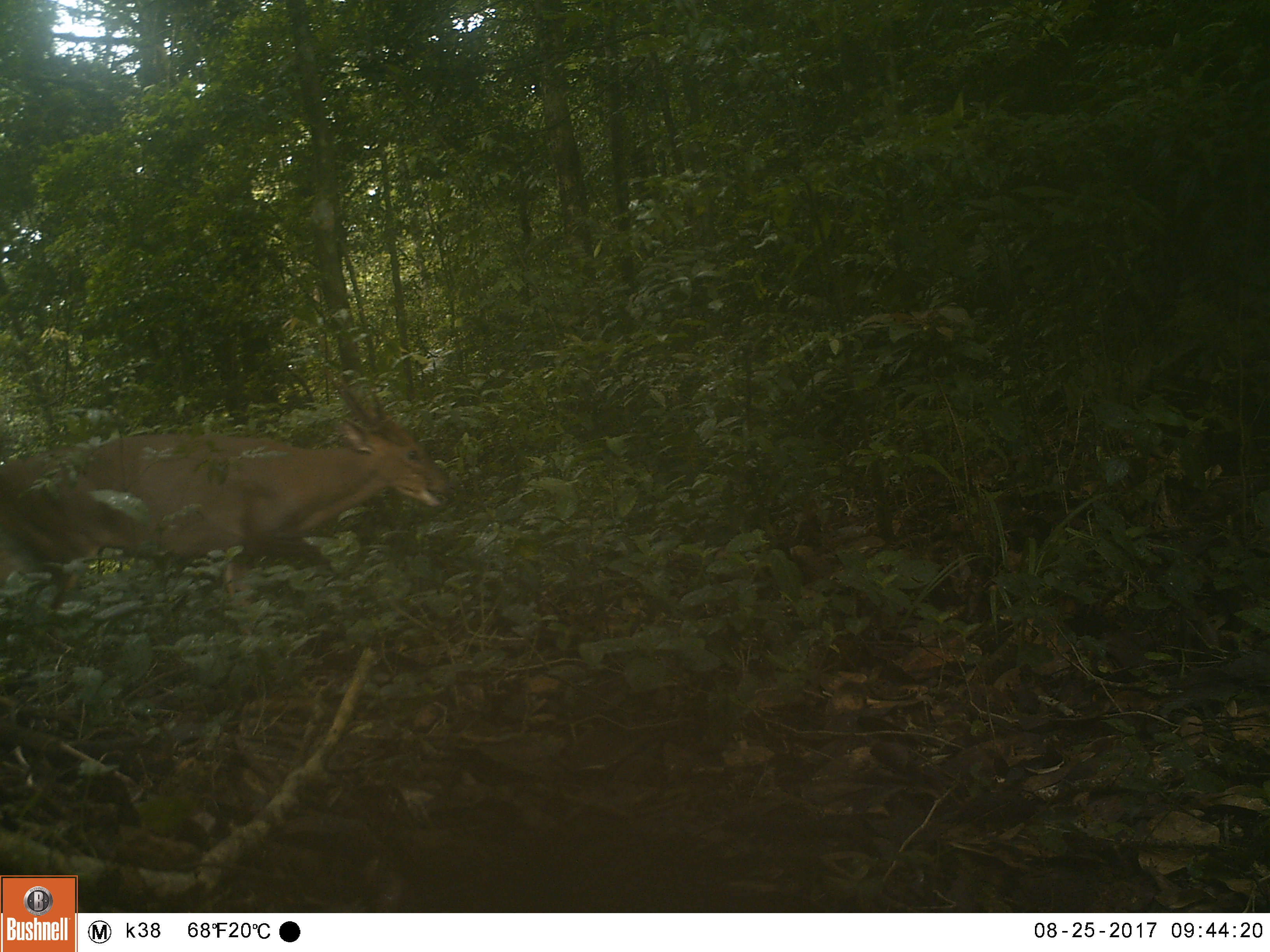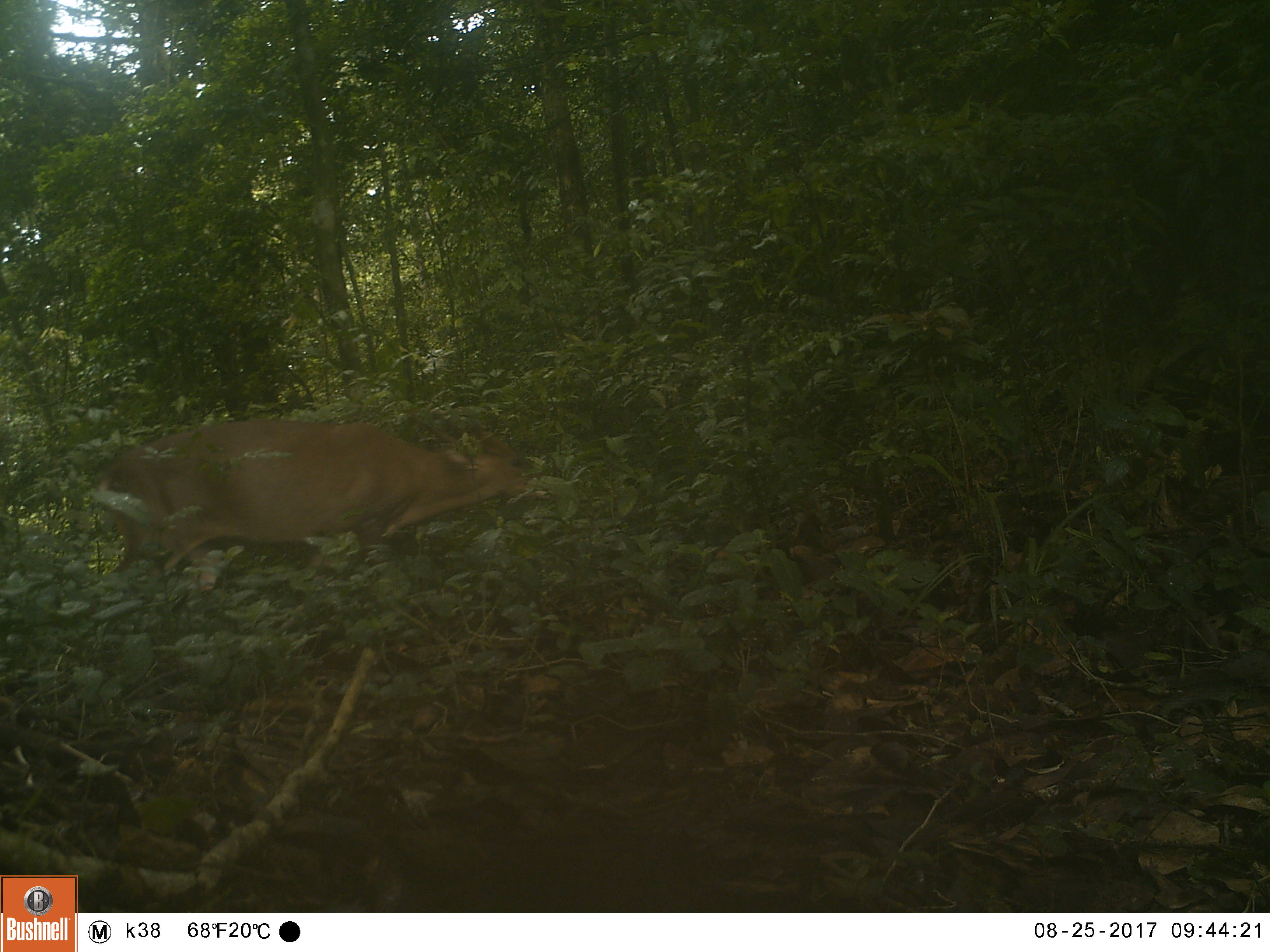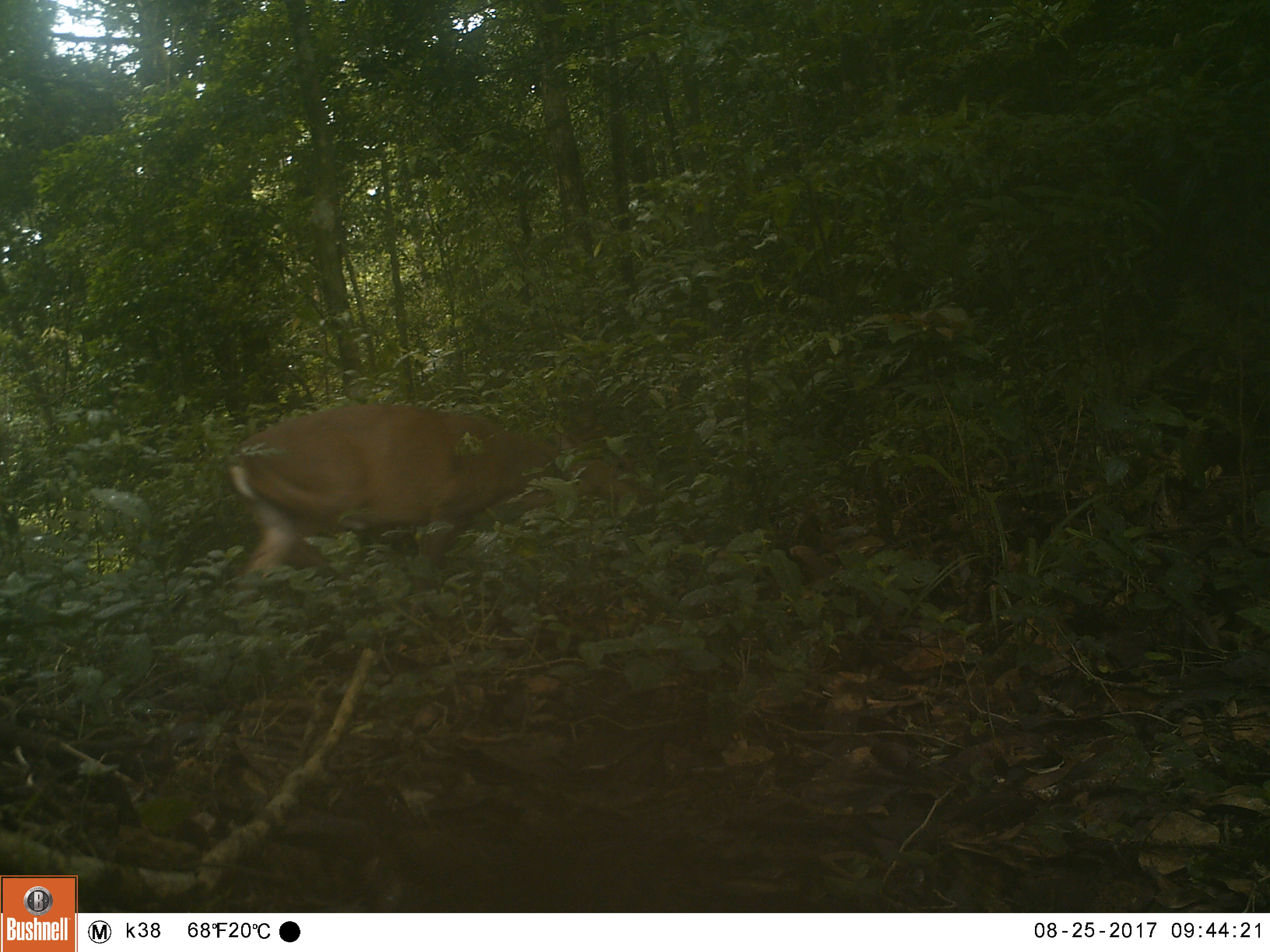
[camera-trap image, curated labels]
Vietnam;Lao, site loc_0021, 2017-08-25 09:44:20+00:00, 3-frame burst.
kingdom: Animalia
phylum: Chordata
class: Mammalia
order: Artiodactyla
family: Cervidae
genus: Muntiacus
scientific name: Muntiacus vuquangensis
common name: large-antlered muntjac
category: large antlered muntjac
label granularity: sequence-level